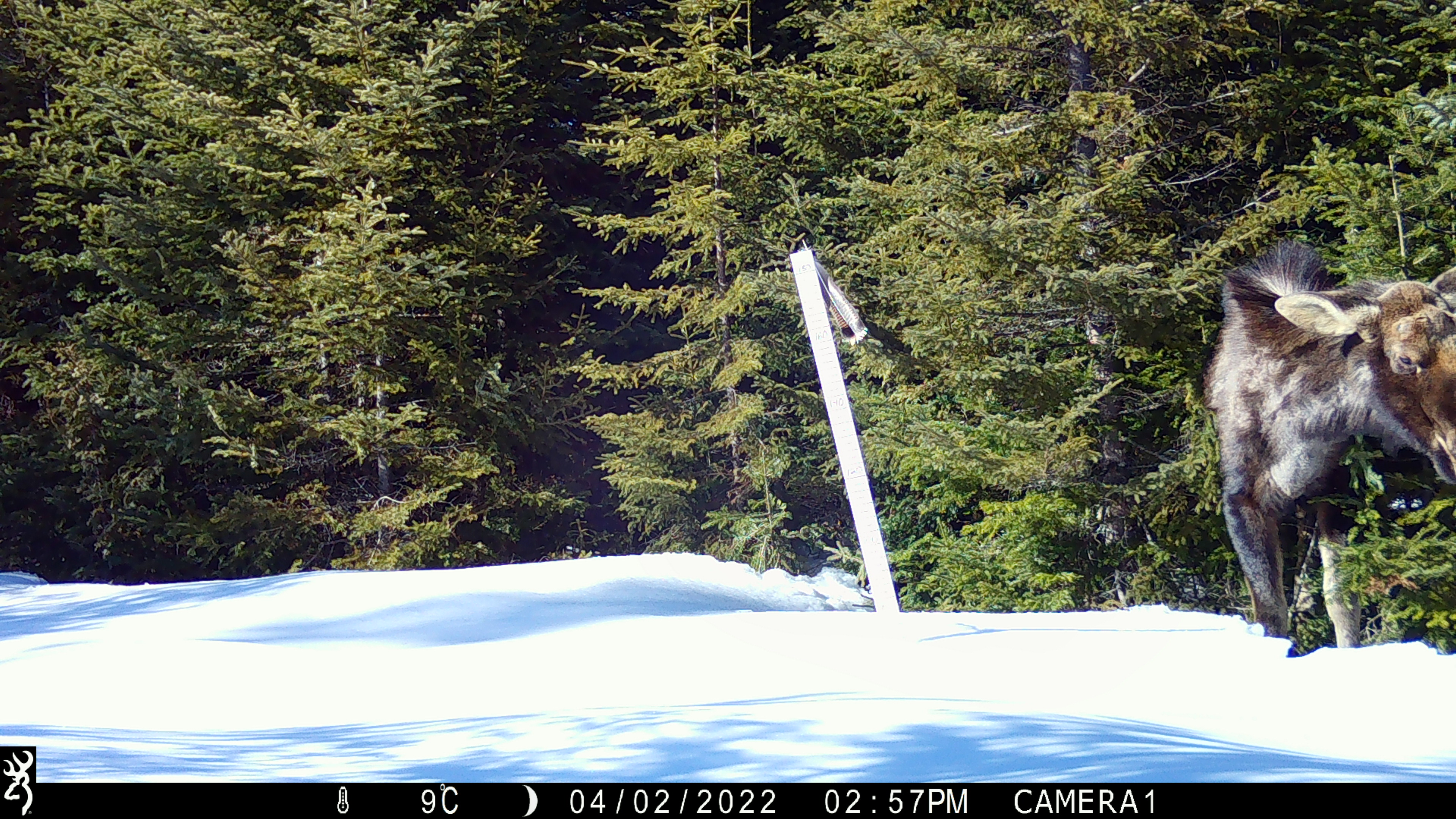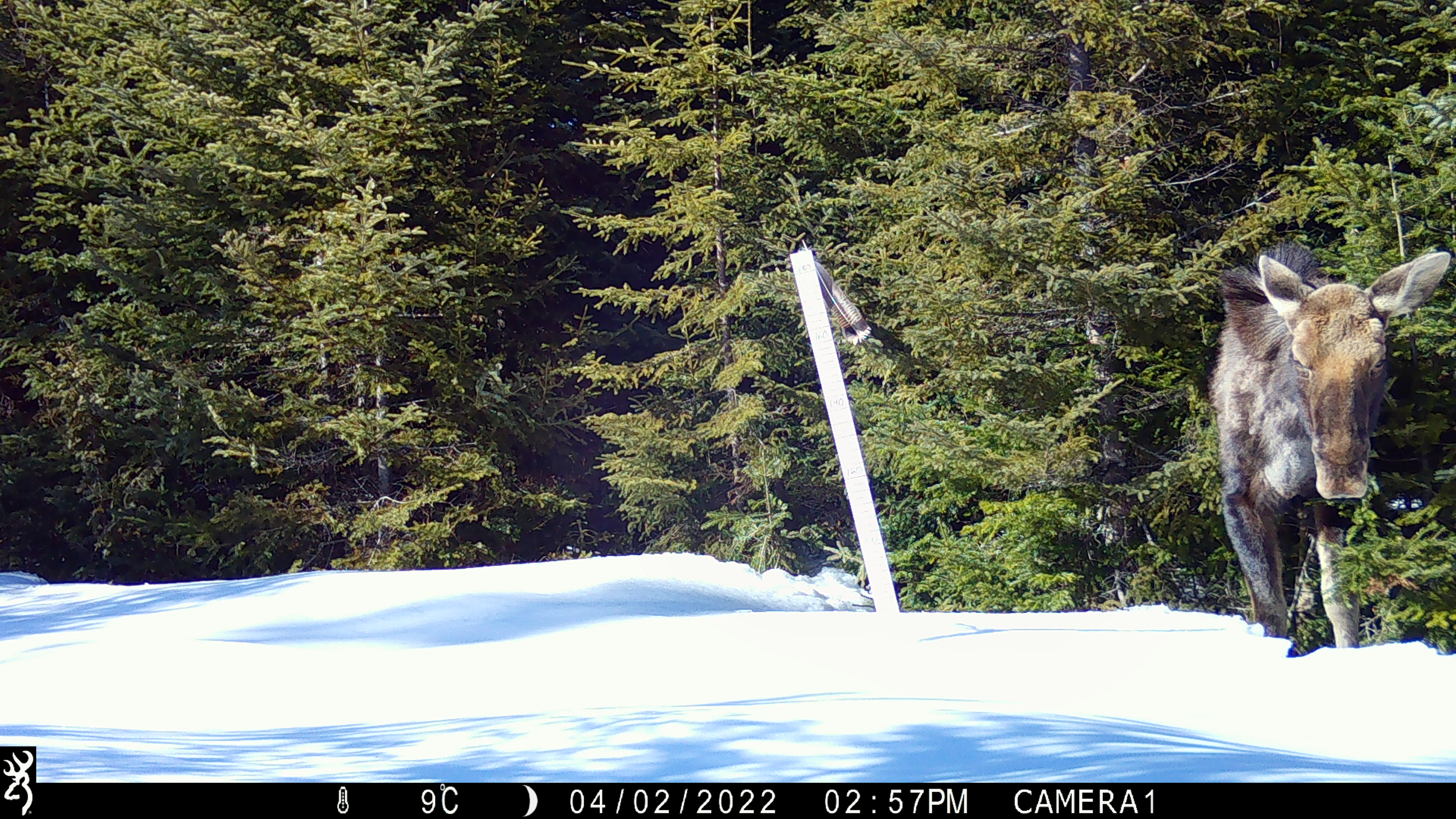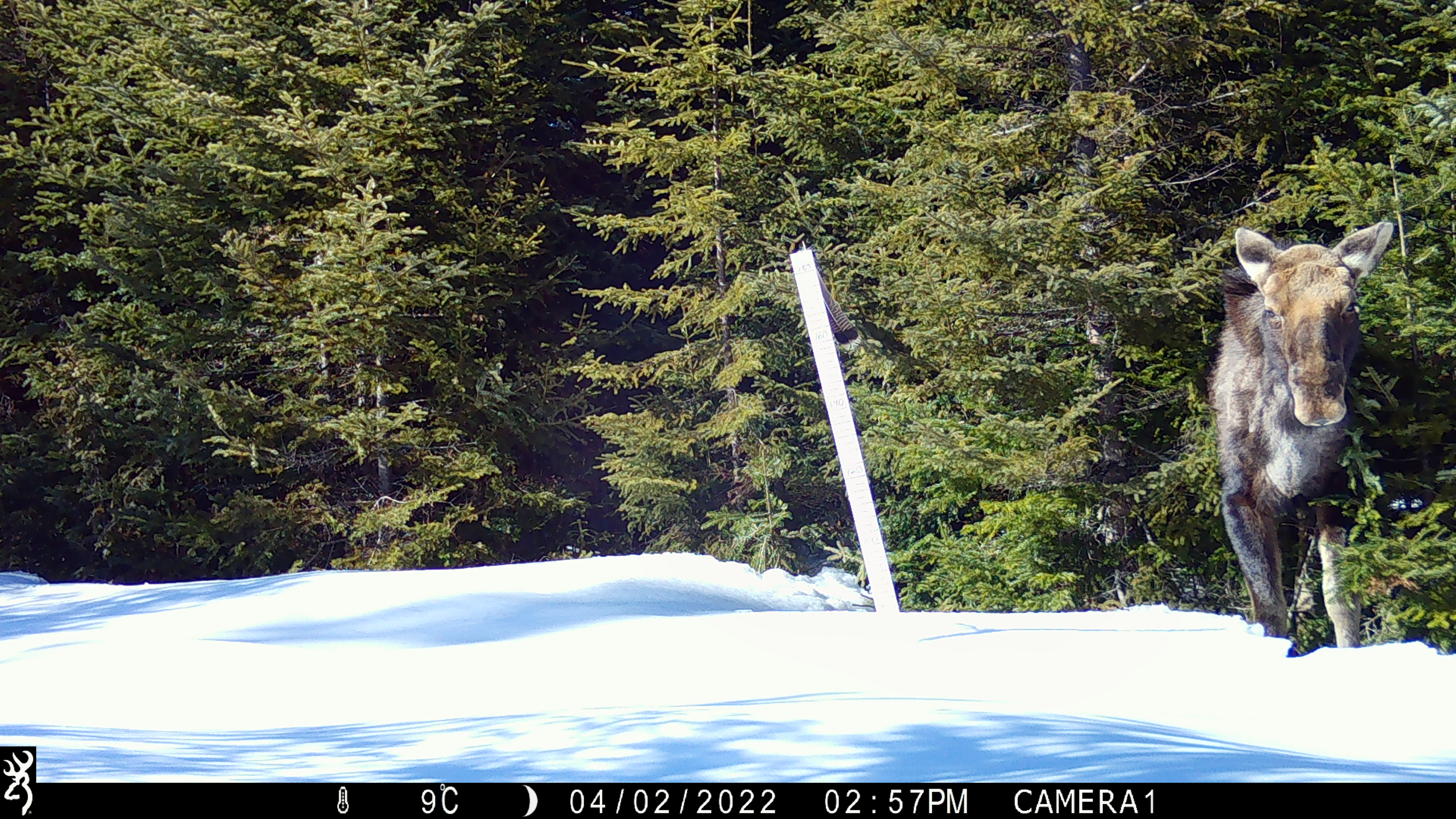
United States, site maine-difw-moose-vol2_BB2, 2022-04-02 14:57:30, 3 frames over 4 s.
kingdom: Animalia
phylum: Chordata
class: Mammalia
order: Artiodactyla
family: Cervidae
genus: Alces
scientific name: Alces alces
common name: moose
Moose (Alces alces).